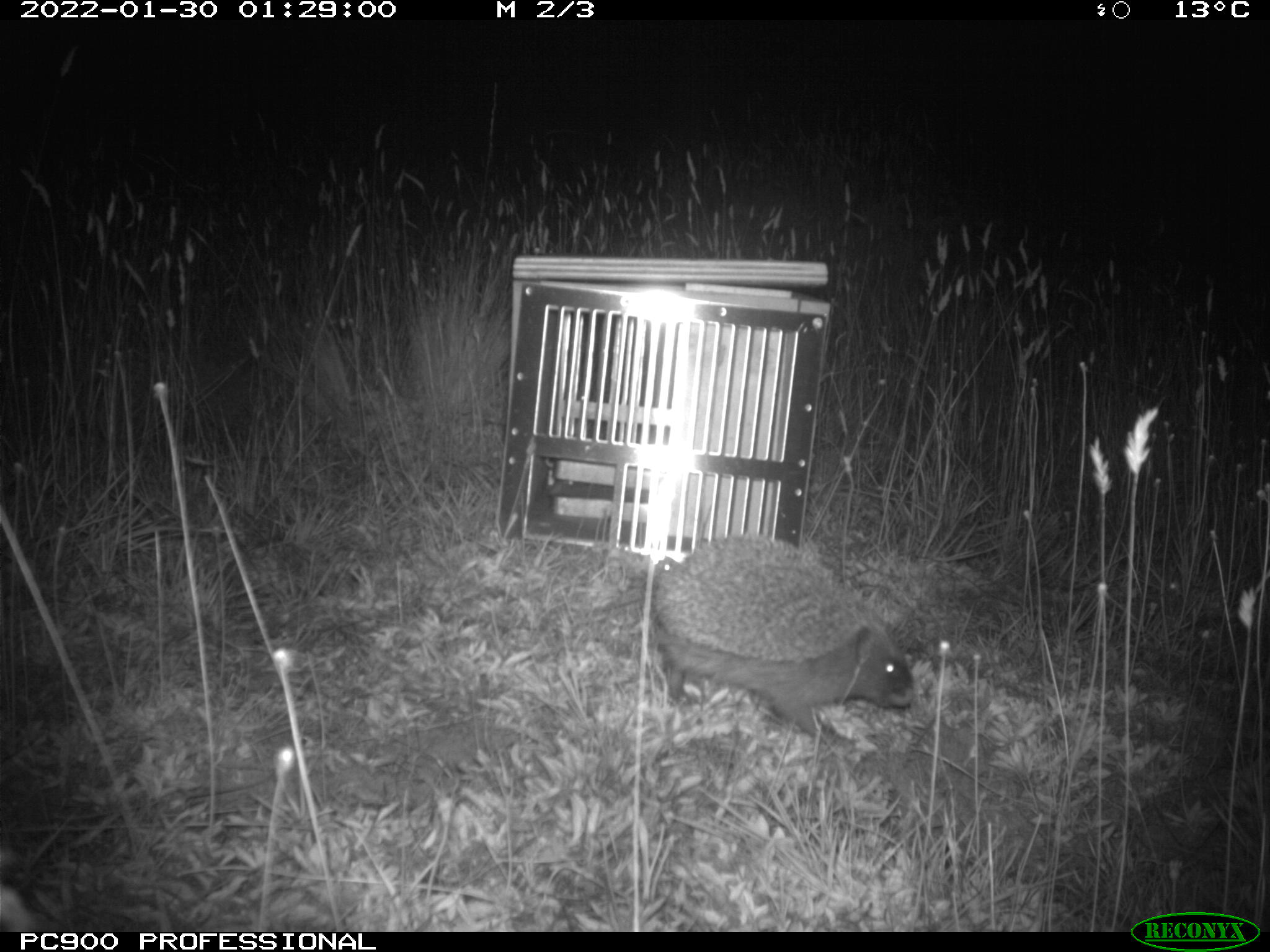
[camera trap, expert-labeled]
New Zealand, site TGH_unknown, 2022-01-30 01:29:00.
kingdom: Animalia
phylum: Chordata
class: Mammalia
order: Eulipotyphla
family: Erinaceidae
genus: Erinaceus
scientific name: Erinaceus europaeus europaeus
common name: european hedgehog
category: hedgehog